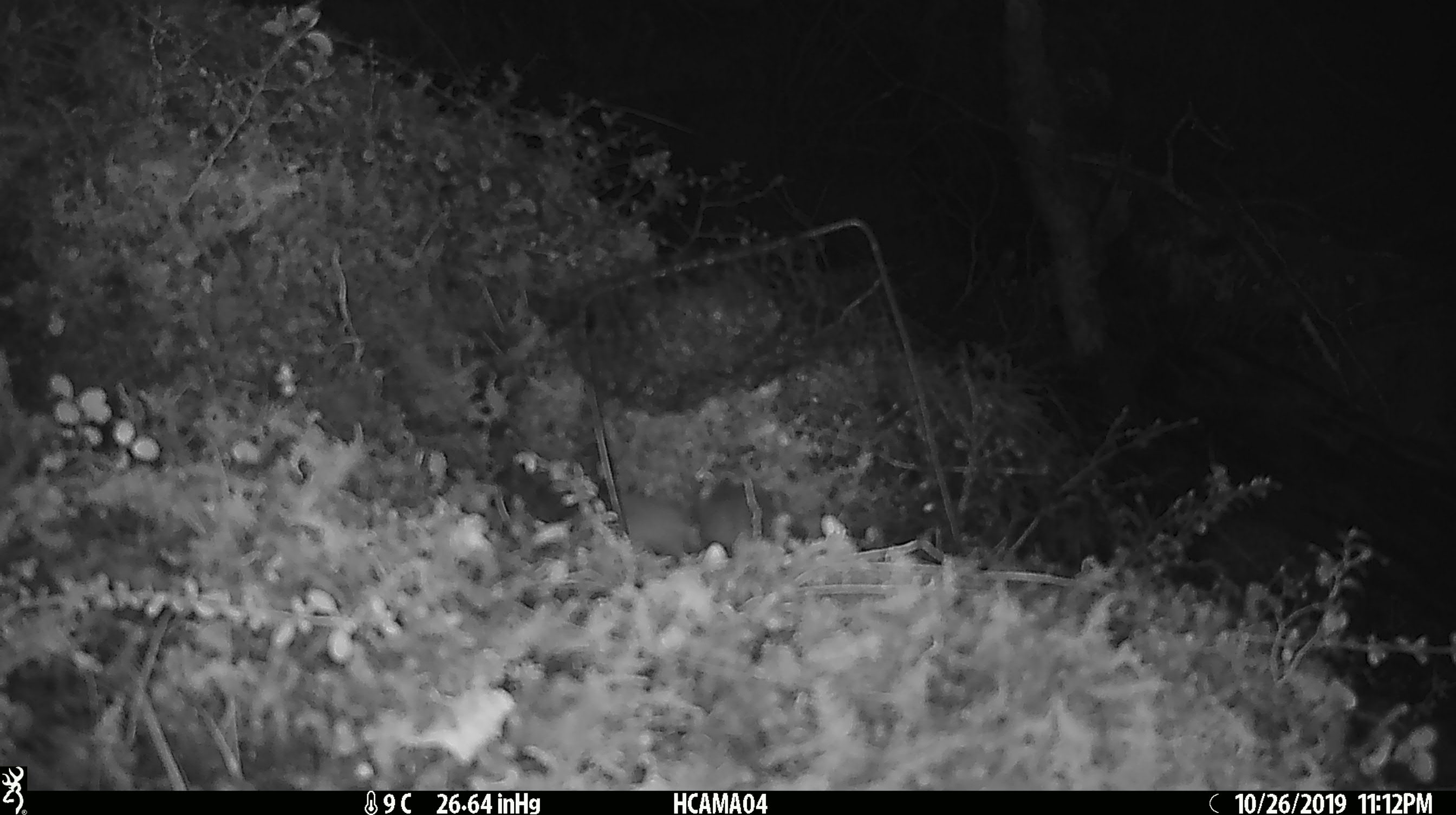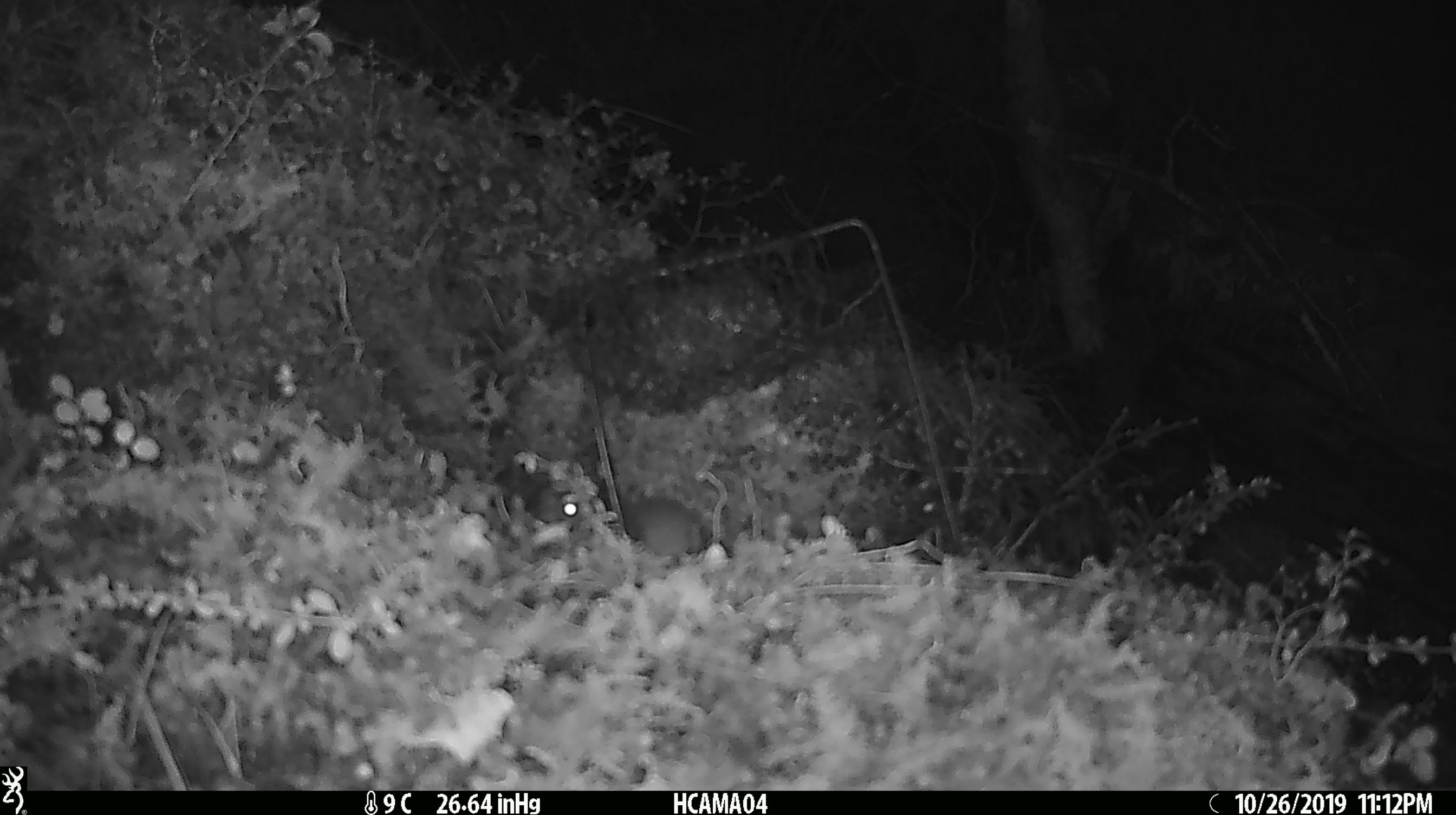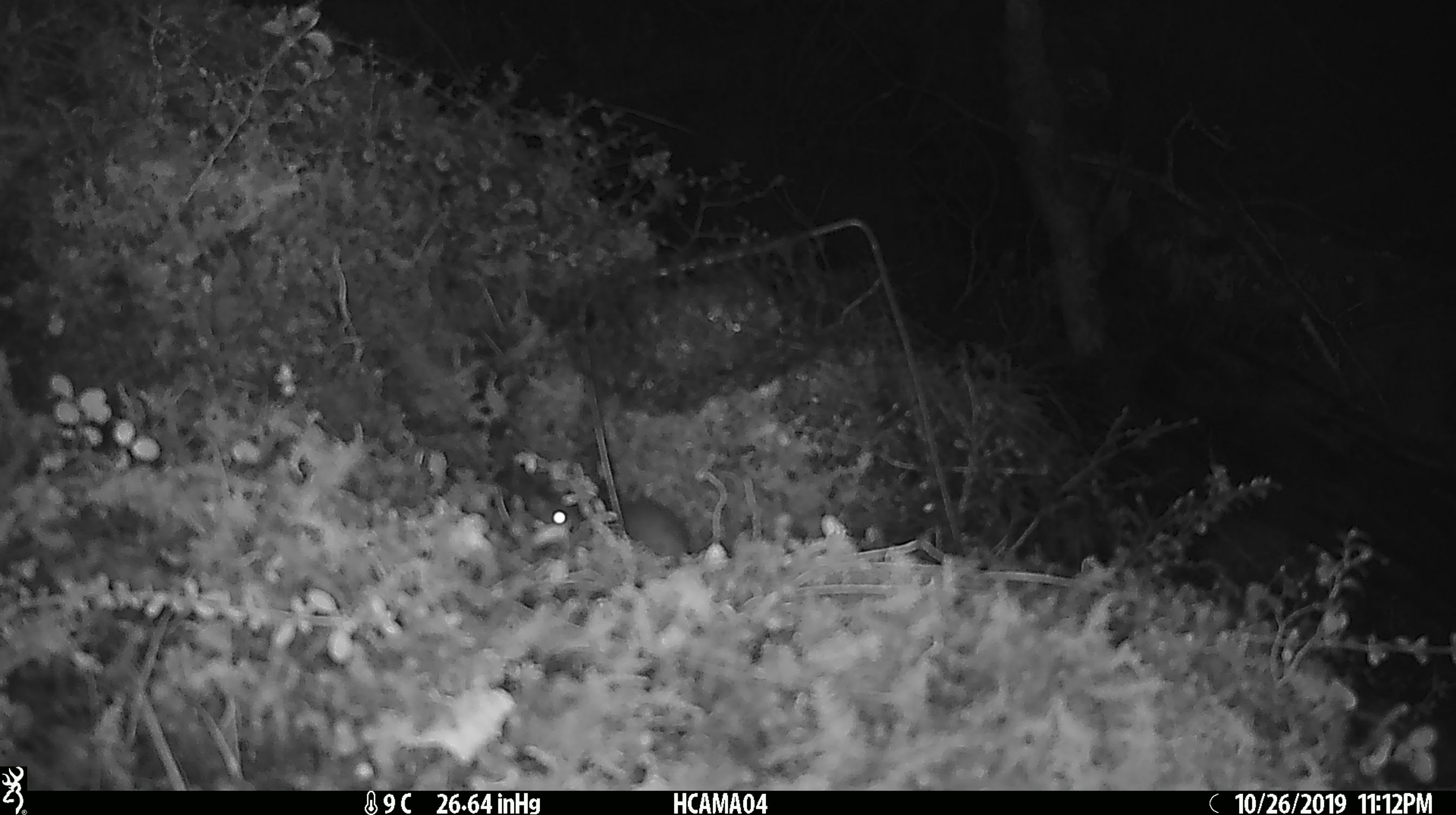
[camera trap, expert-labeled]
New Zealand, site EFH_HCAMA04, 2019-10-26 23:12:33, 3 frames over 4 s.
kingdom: Animalia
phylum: Chordata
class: Mammalia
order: Rodentia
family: Muridae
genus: Mus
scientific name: Mus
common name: mouse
Mouse (Mus).